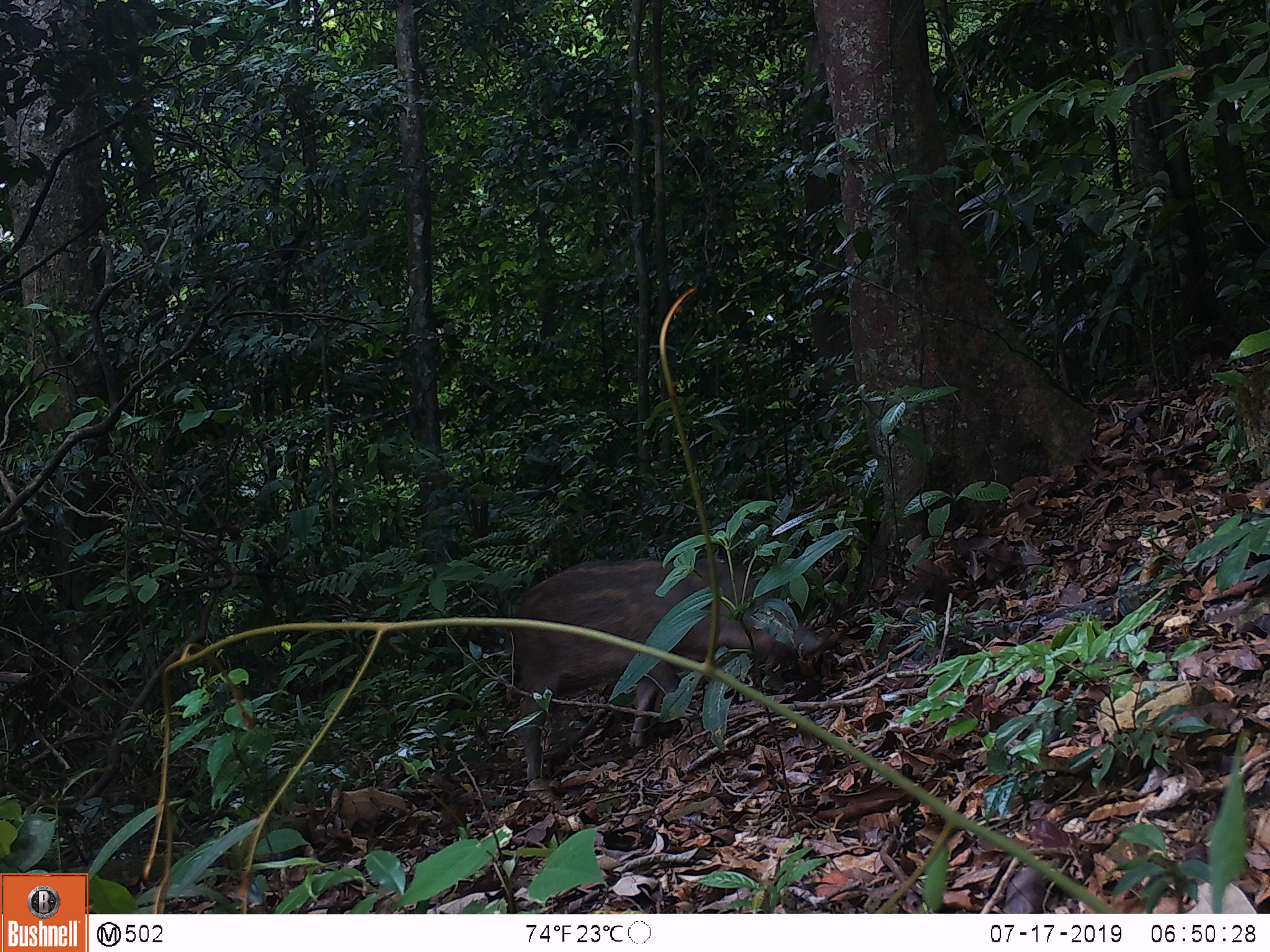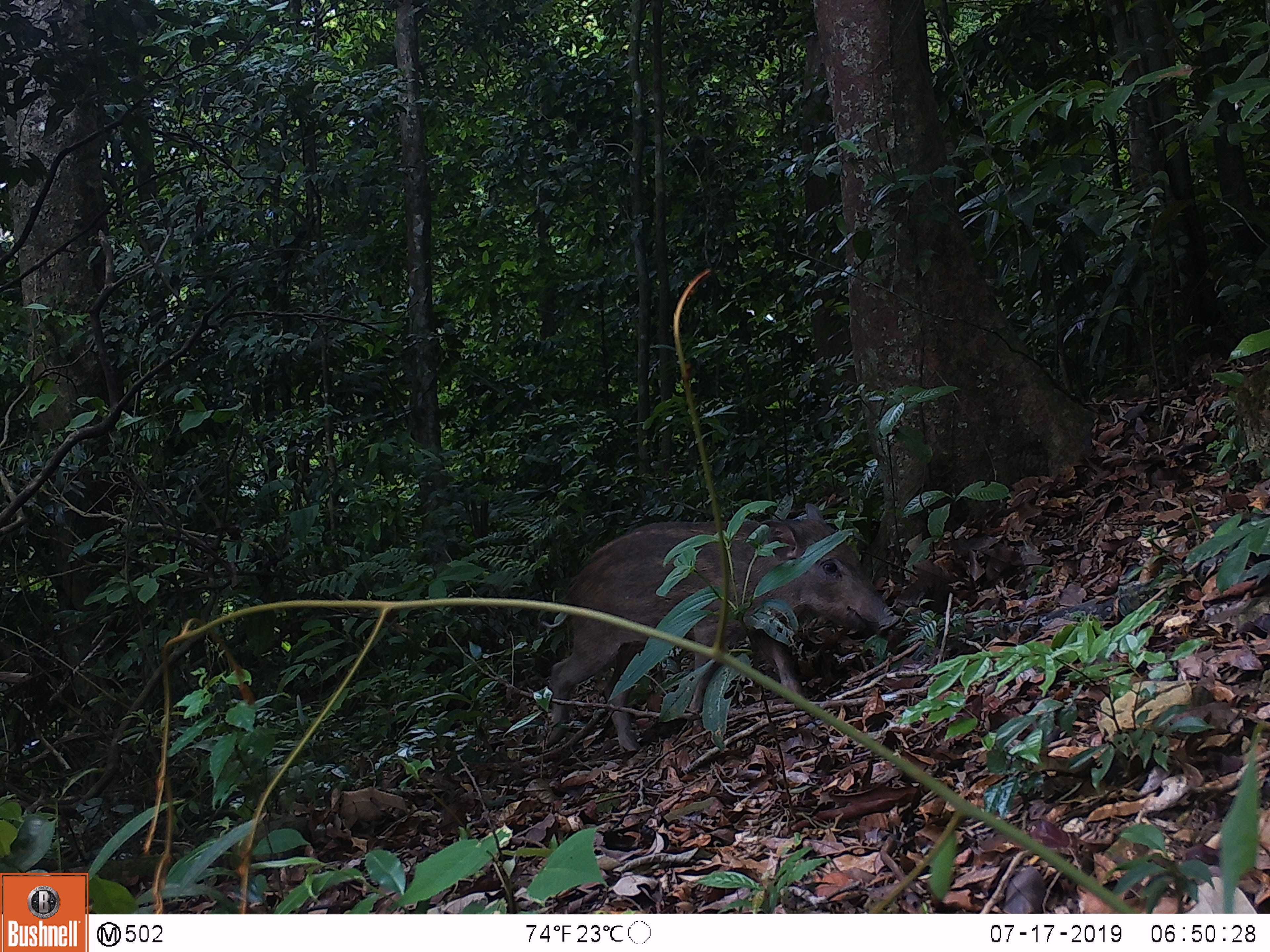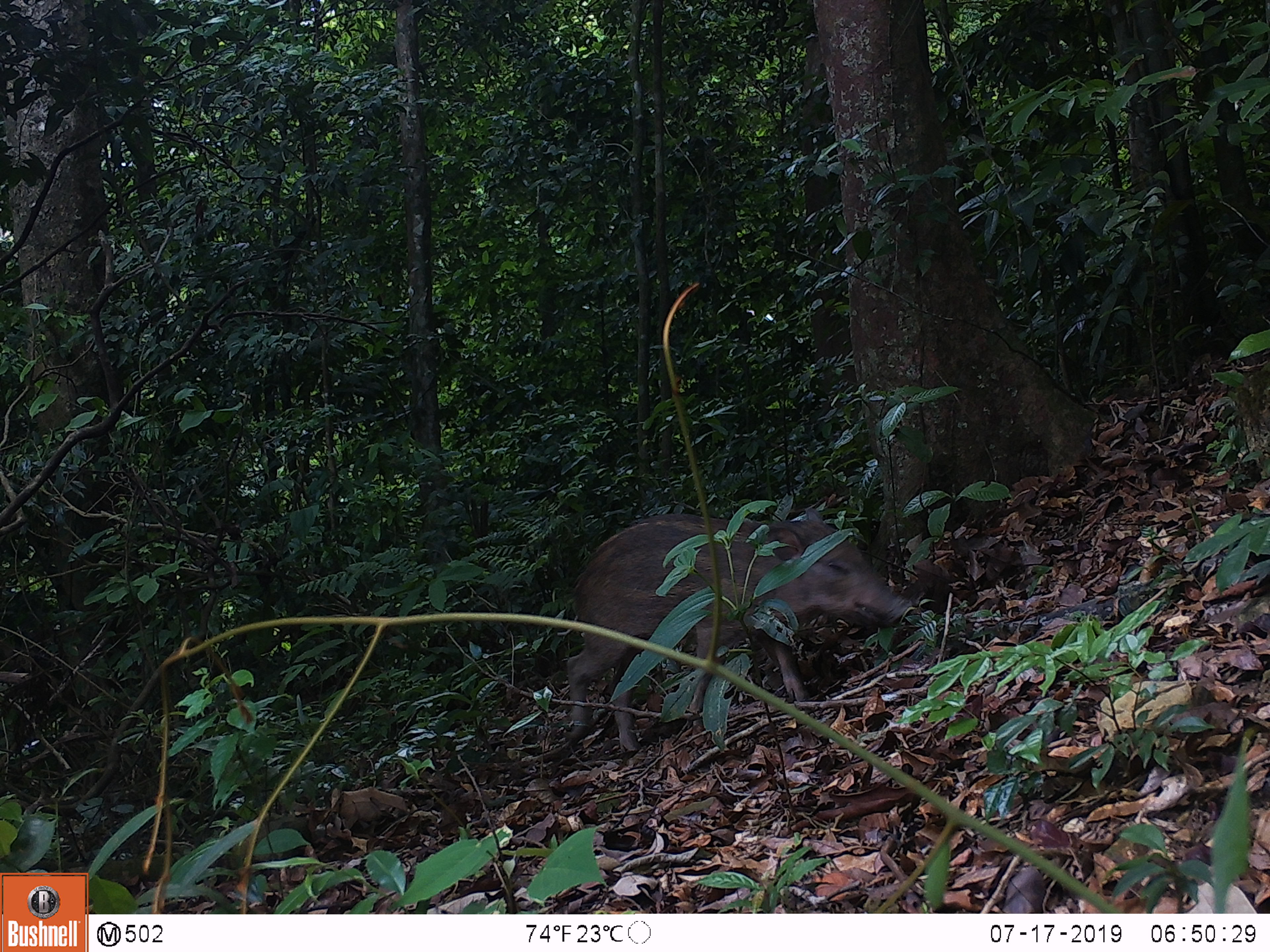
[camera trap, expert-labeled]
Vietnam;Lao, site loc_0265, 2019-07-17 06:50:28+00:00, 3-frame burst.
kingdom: Animalia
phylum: Chordata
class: Mammalia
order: Artiodactyla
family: Suidae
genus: Sus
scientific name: Sus scrofa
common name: eurasian wild pig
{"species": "eurasian wild pig (Sus scrofa)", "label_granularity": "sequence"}